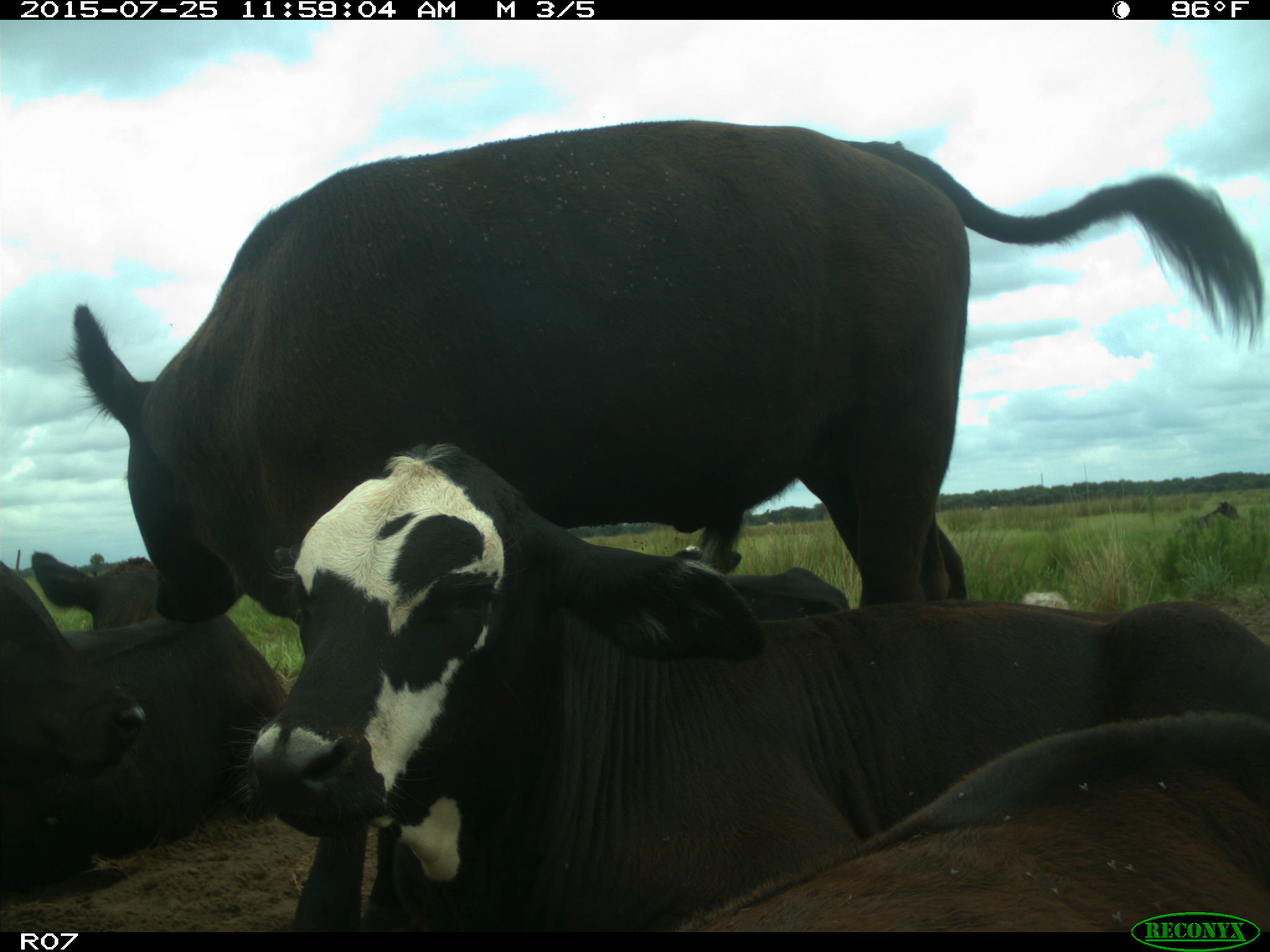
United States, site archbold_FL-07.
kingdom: Animalia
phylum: Chordata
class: Mammalia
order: Artiodactyla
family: Bovidae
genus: Bos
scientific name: Bos taurus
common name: domestic cow